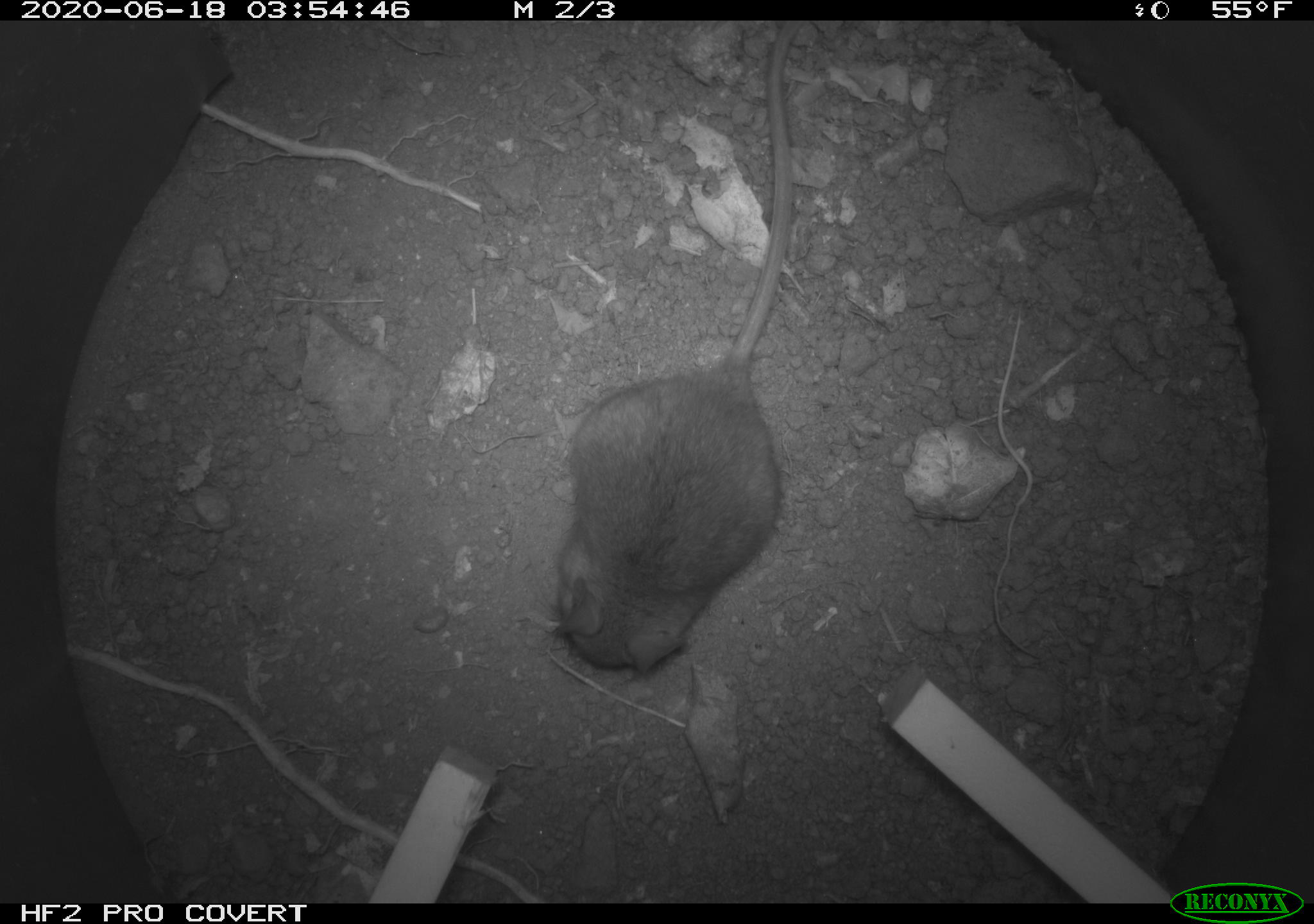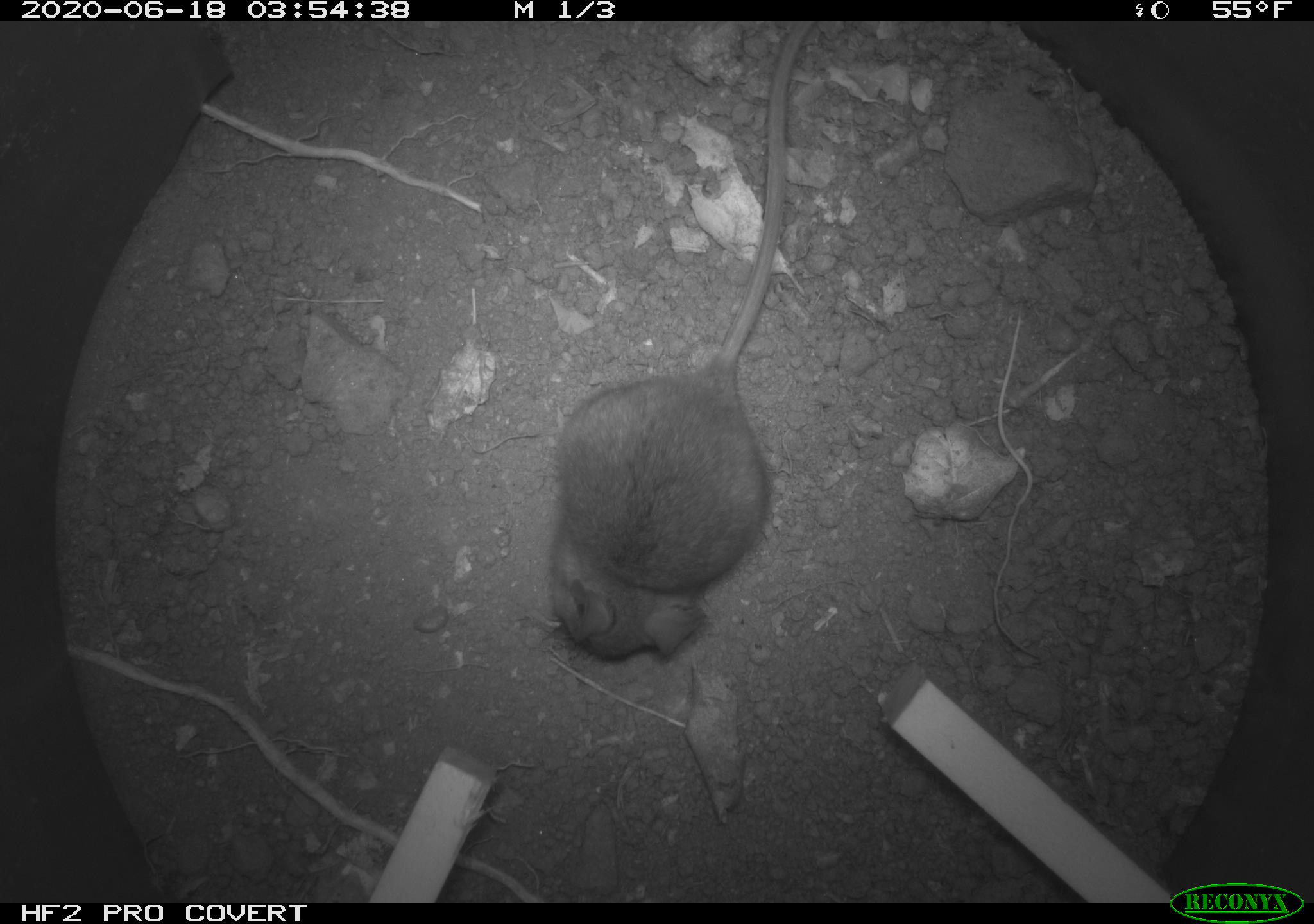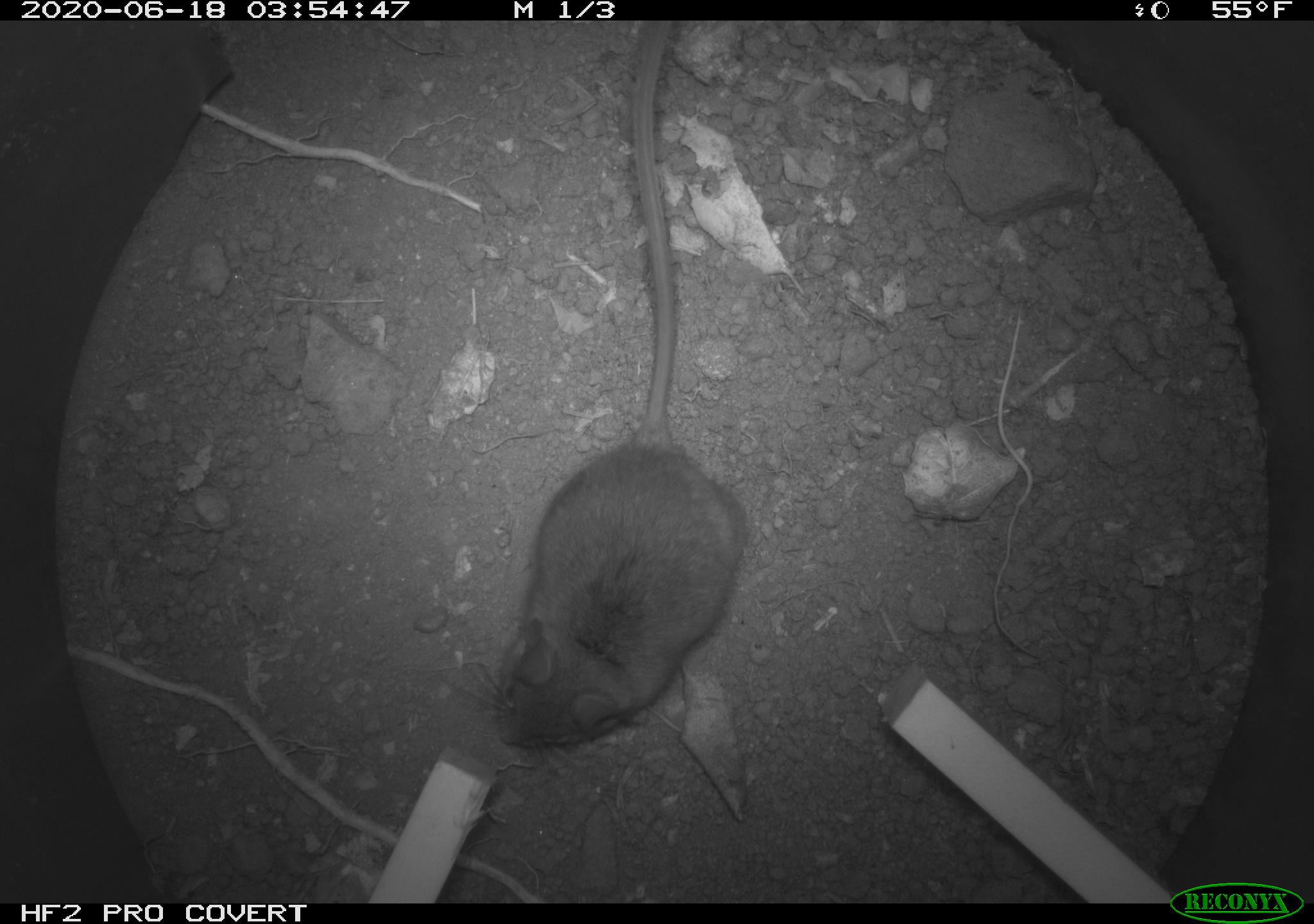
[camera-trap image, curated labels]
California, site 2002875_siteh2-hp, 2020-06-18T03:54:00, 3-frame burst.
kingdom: Animalia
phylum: Chordata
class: Mammalia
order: Rodentia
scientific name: Rodentia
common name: mouse species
Mouse species (Rodentia).